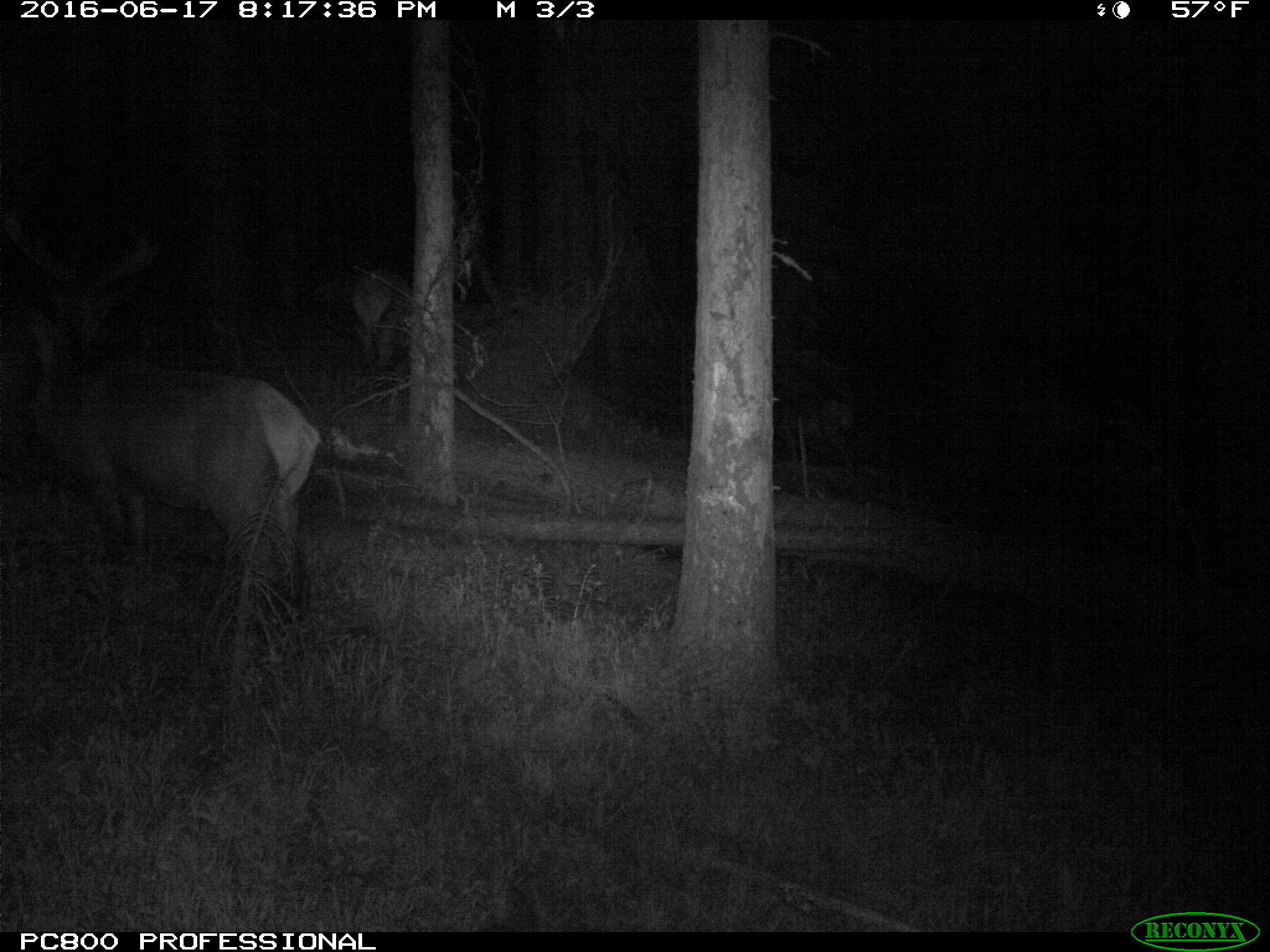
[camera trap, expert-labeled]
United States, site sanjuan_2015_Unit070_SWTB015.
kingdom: Animalia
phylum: Chordata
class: Mammalia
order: Artiodactyla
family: Cervidae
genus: Cervus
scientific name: Cervus elaphus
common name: red deer